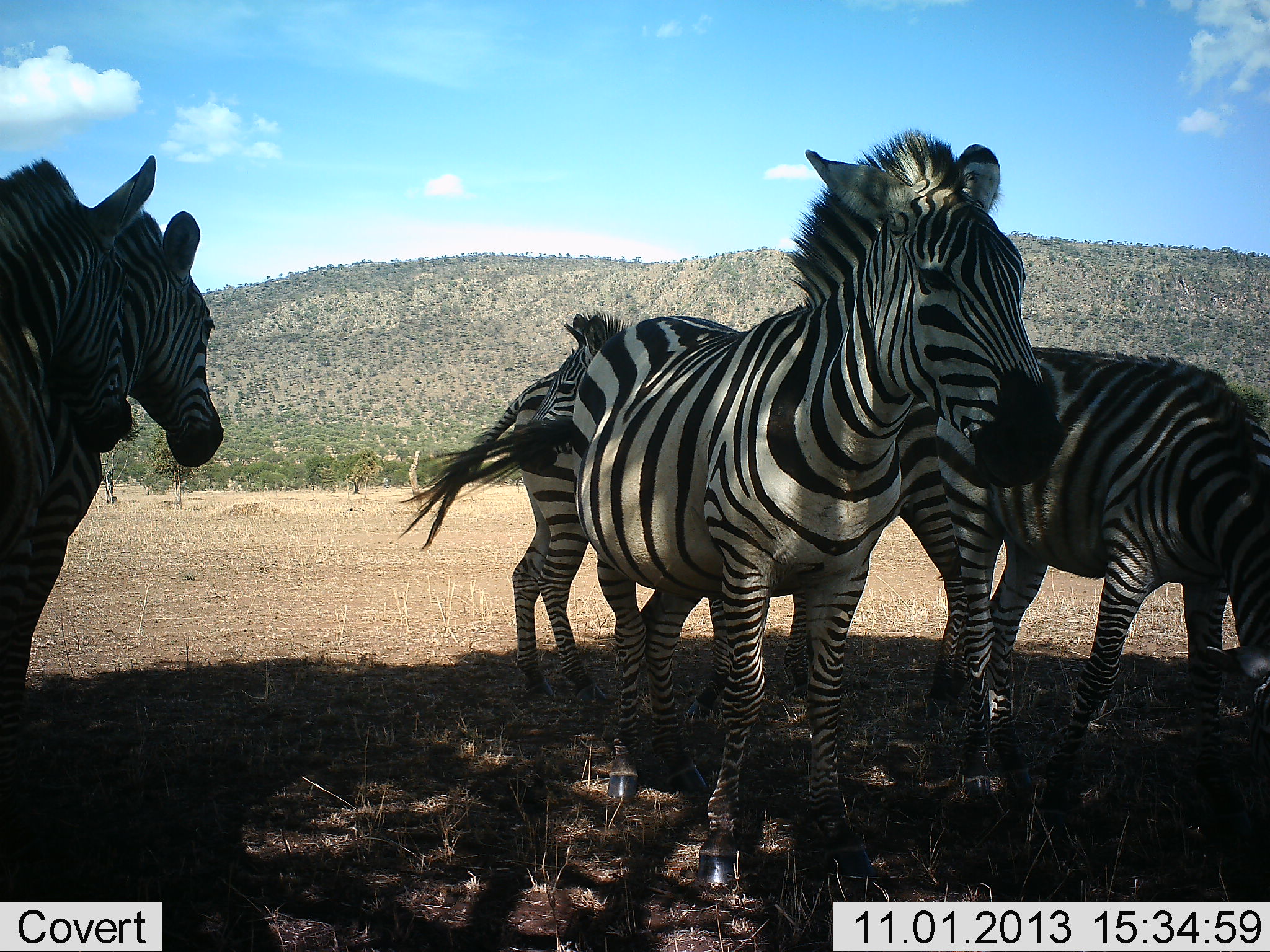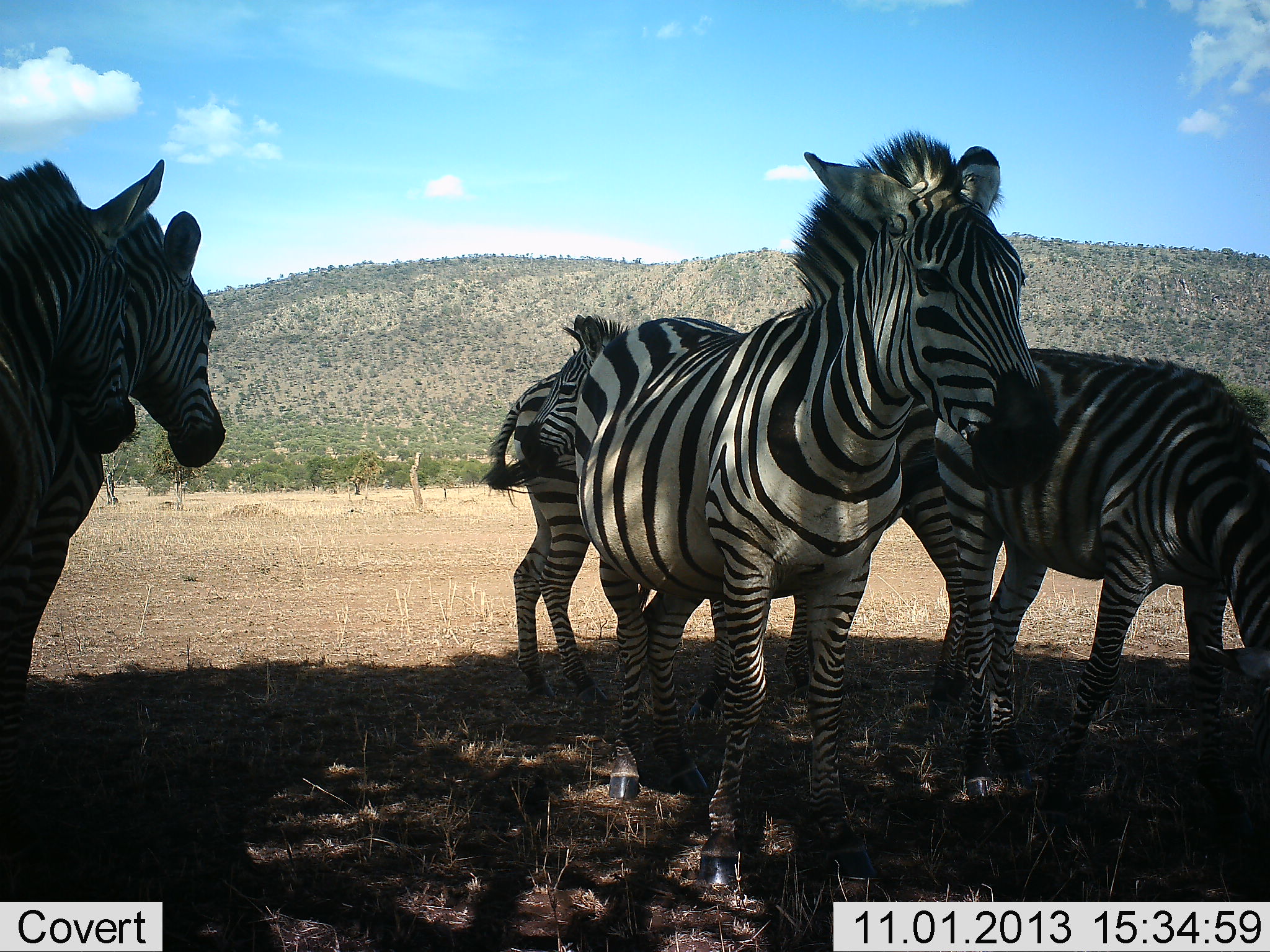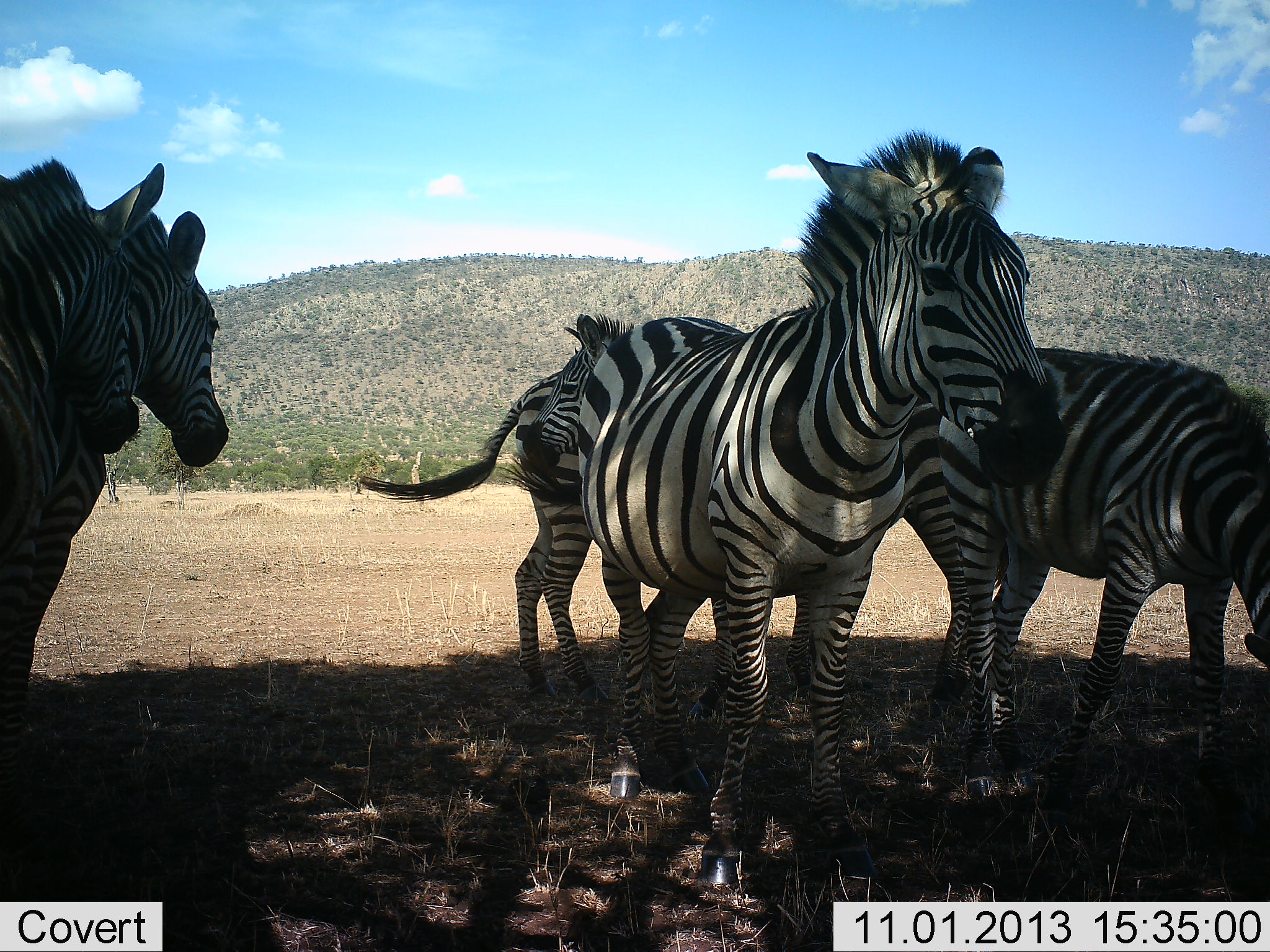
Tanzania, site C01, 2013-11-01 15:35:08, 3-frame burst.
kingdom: Animalia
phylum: Chordata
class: Mammalia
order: Perissodactyla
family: Equidae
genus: Equus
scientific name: Equus quagga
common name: plains zebra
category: zebra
Zebra (plains zebra) (Equus quagga), count 6. Behavior (volunteer vote fractions): standing 90%, resting 20%, moving 0%, interacting 10%. Young present (vote fraction): 10%. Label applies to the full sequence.